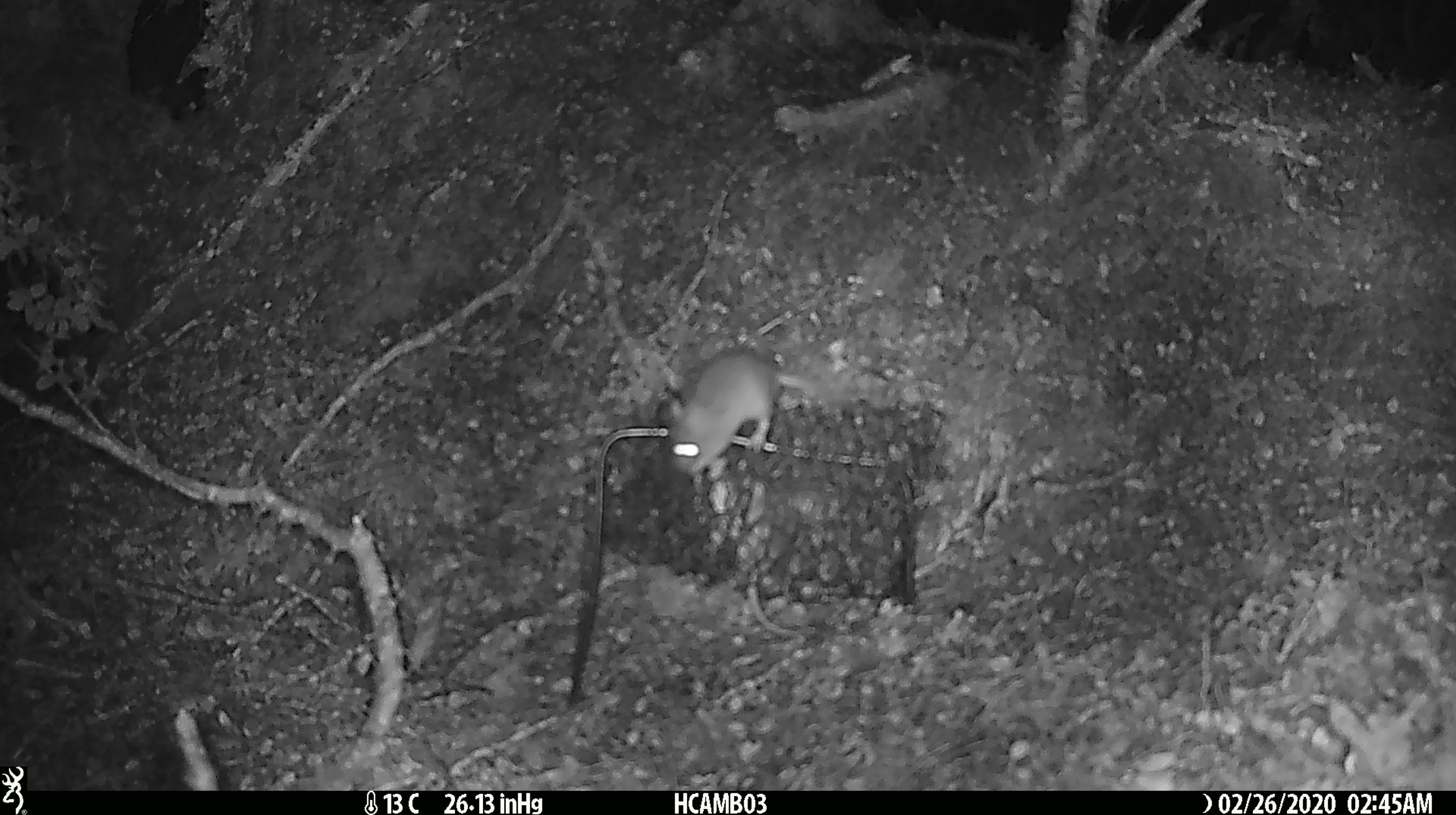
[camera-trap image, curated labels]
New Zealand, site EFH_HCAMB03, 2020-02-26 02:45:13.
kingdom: Animalia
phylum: Chordata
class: Mammalia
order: Rodentia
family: Muridae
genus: Mus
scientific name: Mus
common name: mouse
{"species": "mouse (Mus)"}